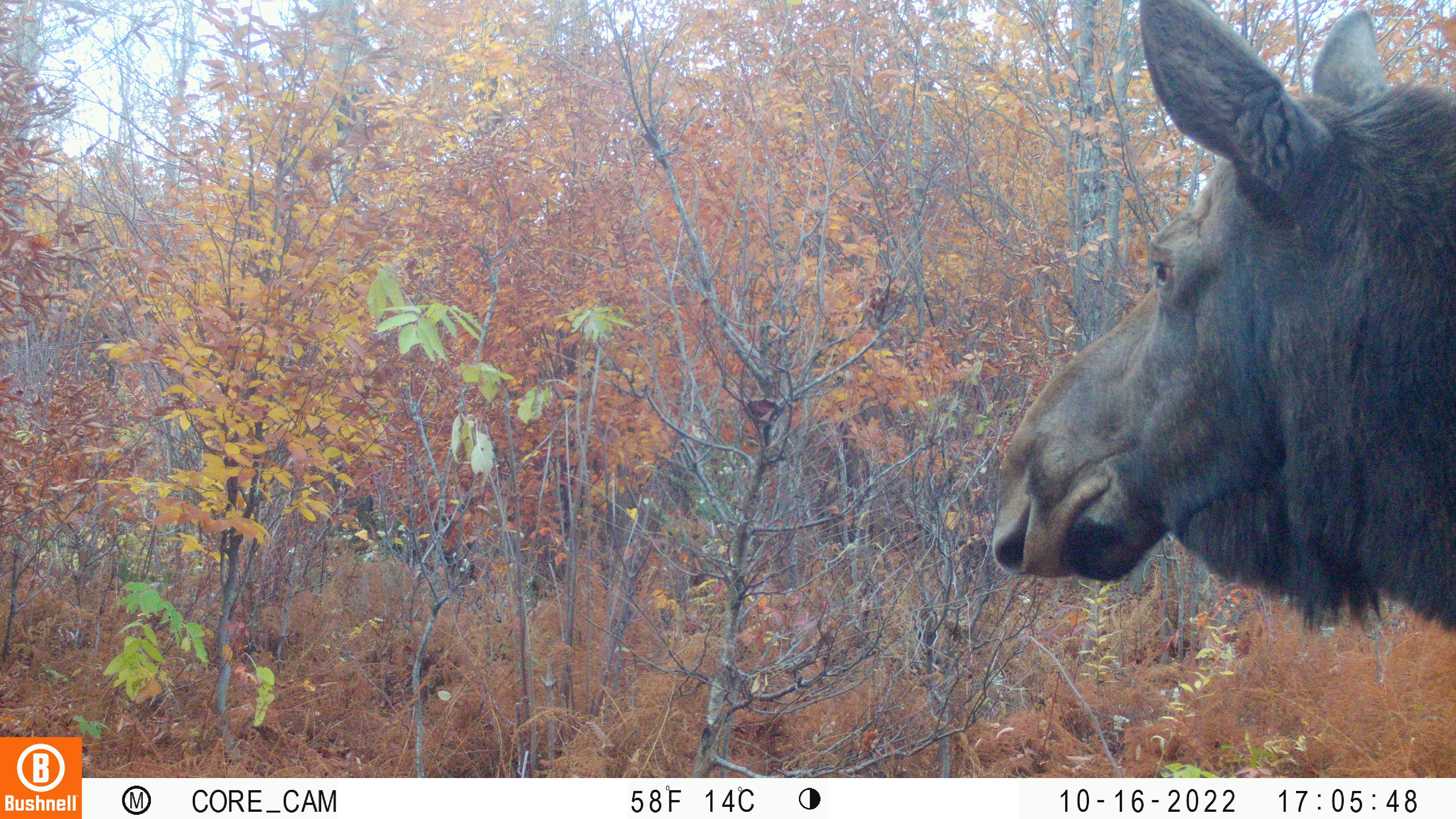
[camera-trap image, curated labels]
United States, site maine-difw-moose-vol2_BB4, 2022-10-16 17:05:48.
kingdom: Animalia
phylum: Chordata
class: Mammalia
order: Artiodactyla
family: Cervidae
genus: Alces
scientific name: Alces alces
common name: moose